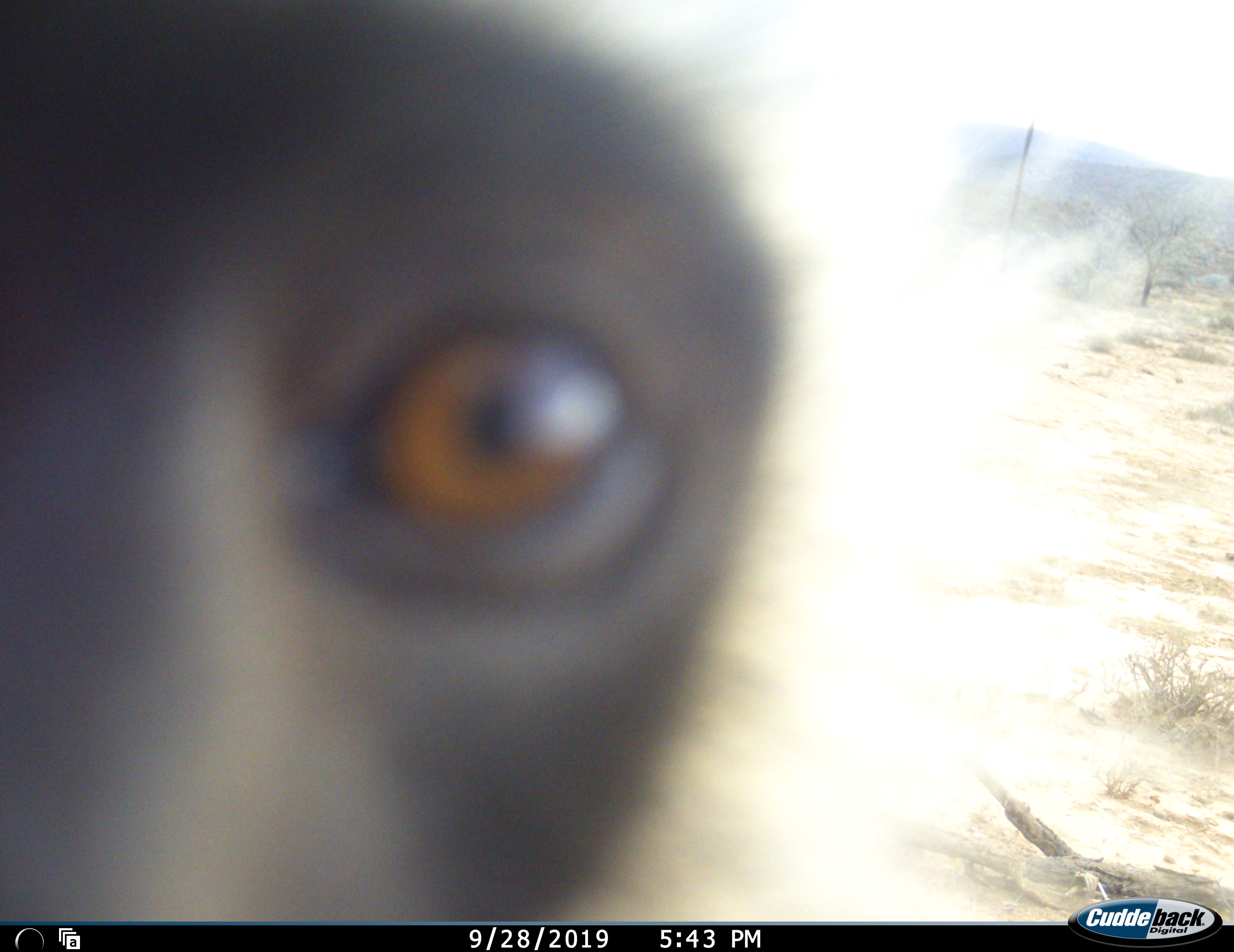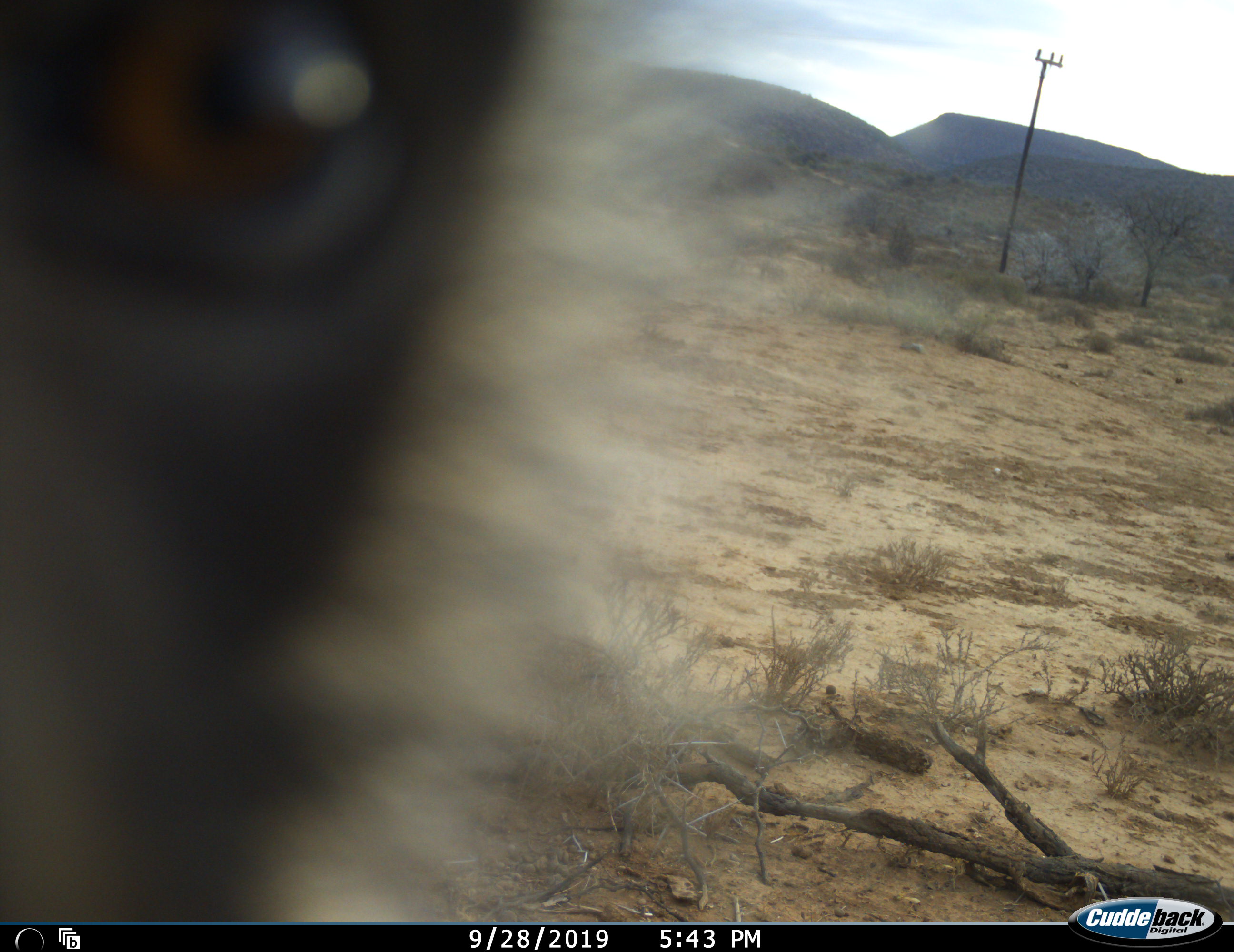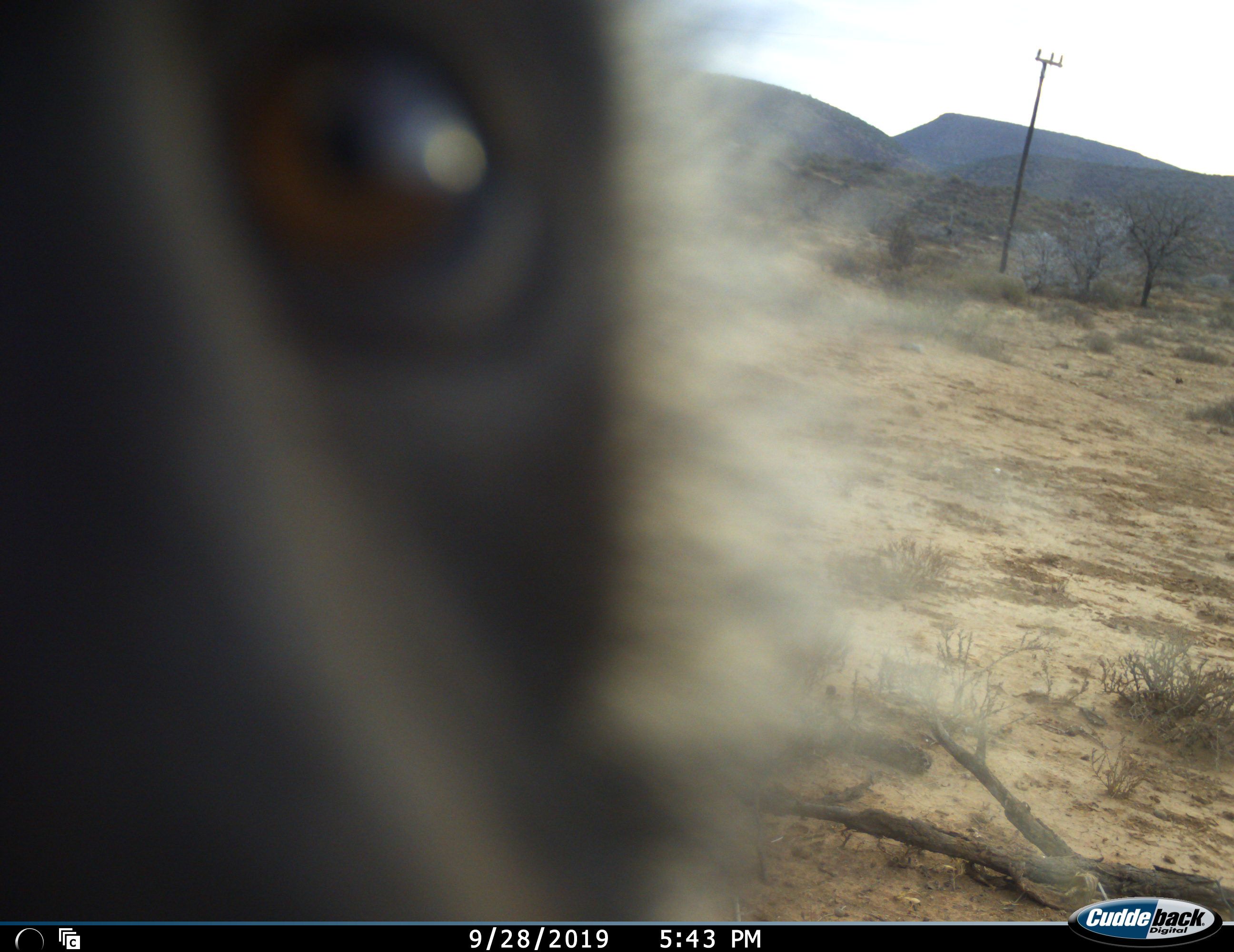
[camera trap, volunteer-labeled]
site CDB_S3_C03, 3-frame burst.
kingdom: Animalia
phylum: Chordata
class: Mammalia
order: Primates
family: Cercopithecidae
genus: Chlorocebus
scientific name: Chlorocebus pygerythrus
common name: vervet monkey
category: monkeyvervet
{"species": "monkeyvervet (vervet monkey) (Chlorocebus pygerythrus)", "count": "1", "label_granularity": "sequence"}